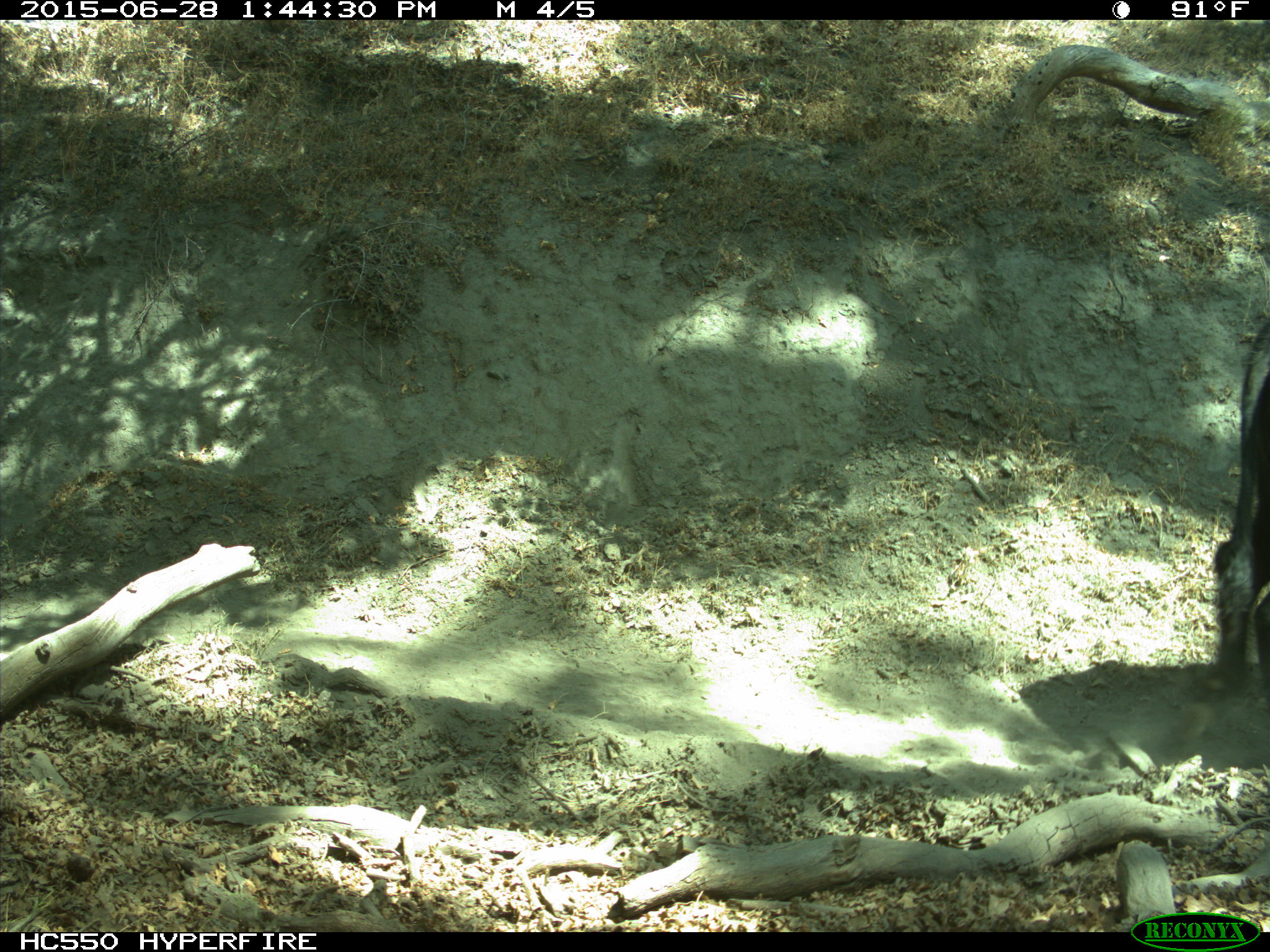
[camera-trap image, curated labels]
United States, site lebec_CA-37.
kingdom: Animalia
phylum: Chordata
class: Mammalia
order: Artiodactyla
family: Bovidae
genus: Bos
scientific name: Bos taurus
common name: domestic cow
Bos taurus (domestic cow).